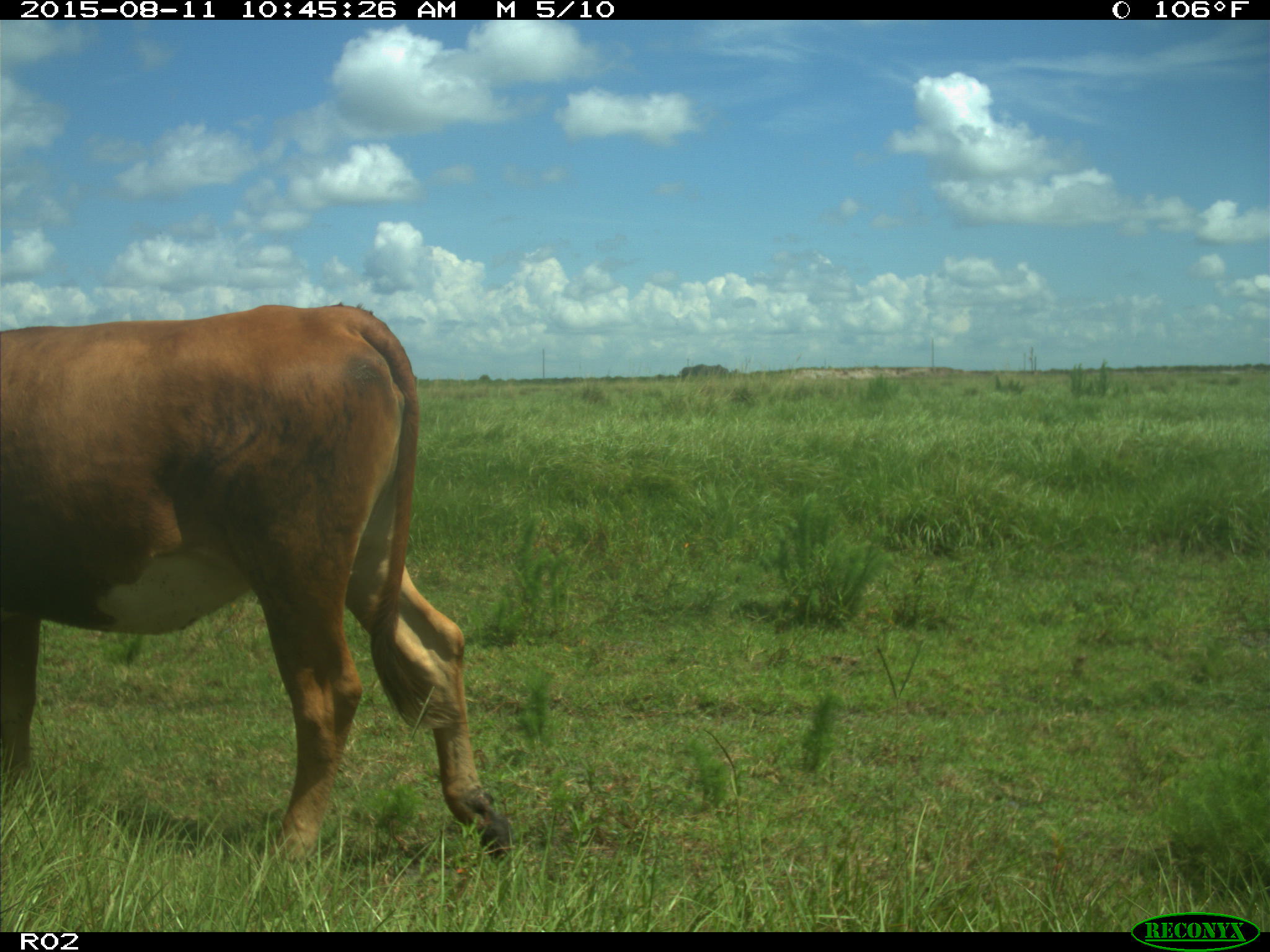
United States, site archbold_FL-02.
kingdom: Animalia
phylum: Chordata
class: Mammalia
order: Artiodactyla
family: Bovidae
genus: Bos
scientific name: Bos taurus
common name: domestic cow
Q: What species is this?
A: Bos taurus (domestic cow).